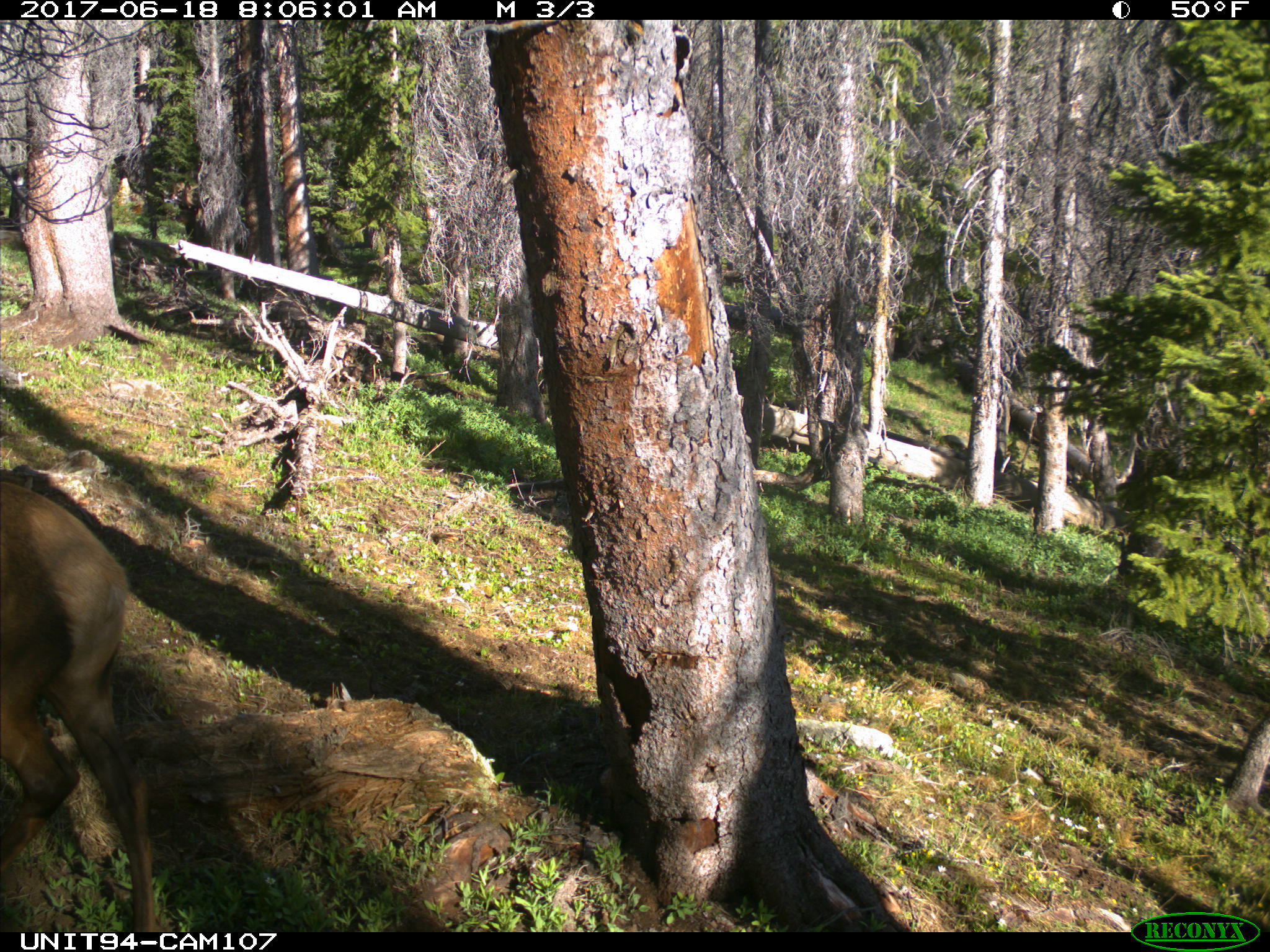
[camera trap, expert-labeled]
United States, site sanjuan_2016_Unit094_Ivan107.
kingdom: Animalia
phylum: Chordata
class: Mammalia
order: Artiodactyla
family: Cervidae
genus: Cervus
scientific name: Cervus elaphus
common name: red deer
Cervus elaphus (red deer).